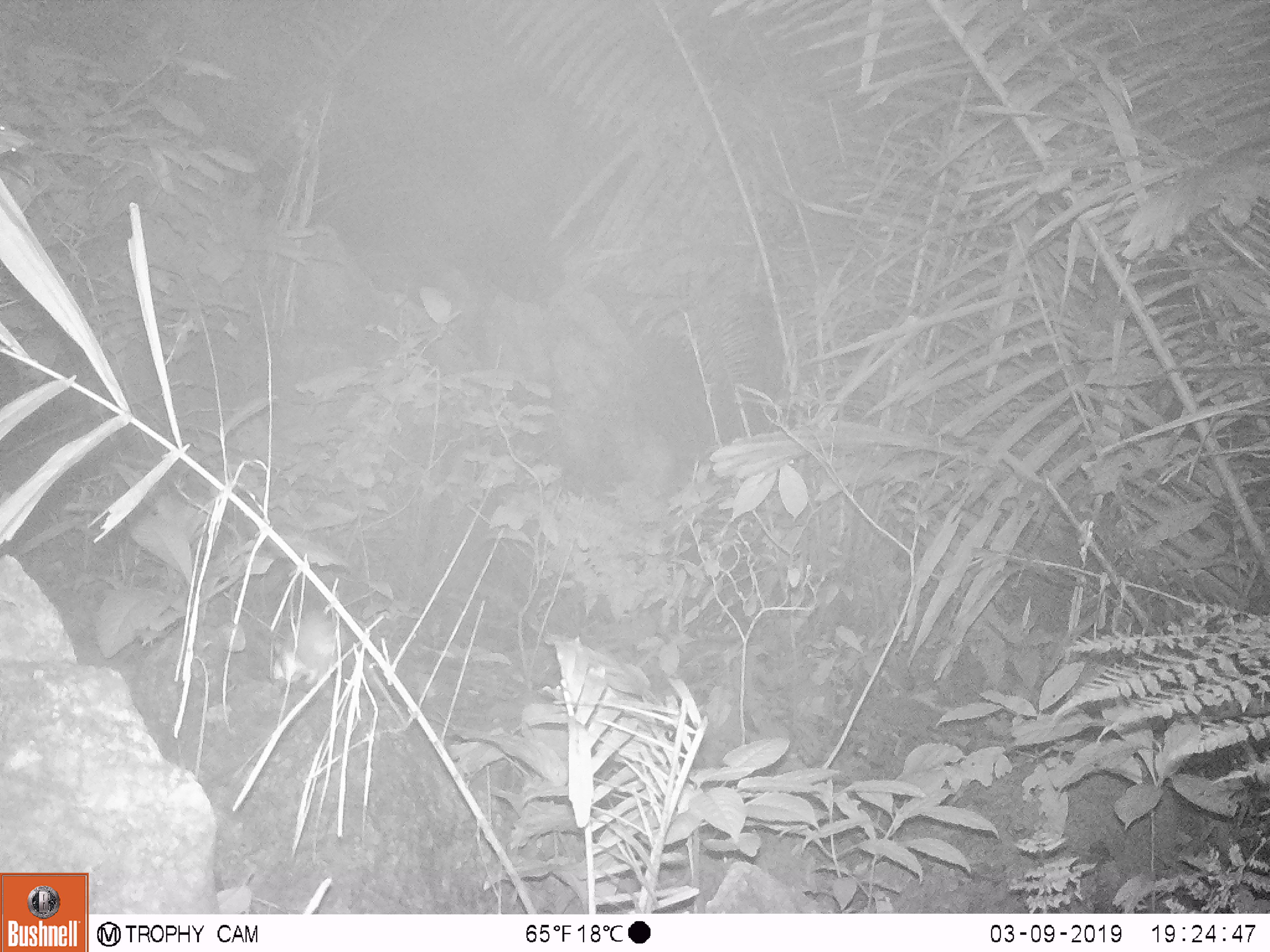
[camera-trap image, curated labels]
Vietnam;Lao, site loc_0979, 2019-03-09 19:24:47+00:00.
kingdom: Animalia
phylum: Chordata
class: Mammalia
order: Rodentia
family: Muridae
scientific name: Muridae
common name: old-world mice and rats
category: unidentified murid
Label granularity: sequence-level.